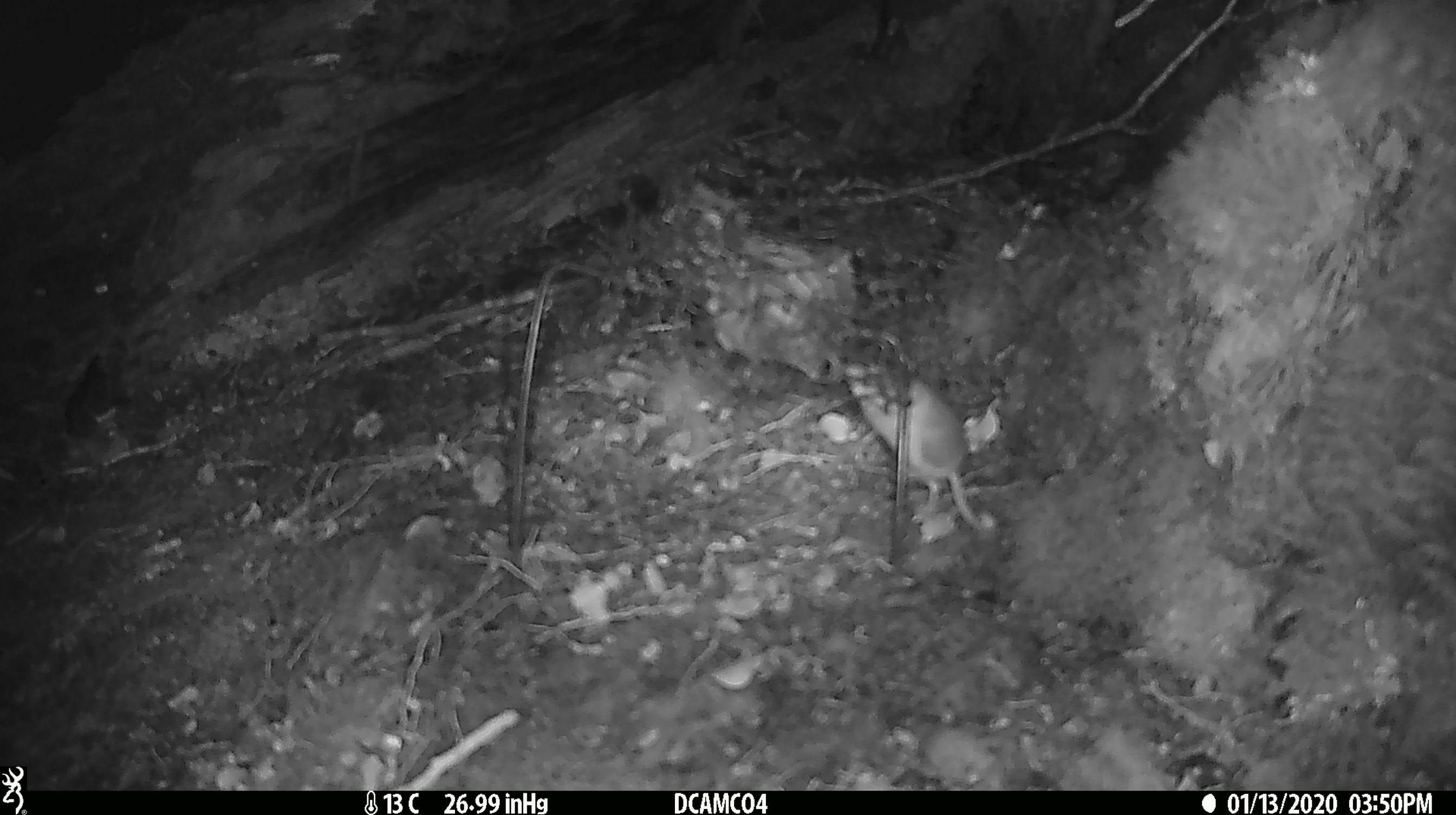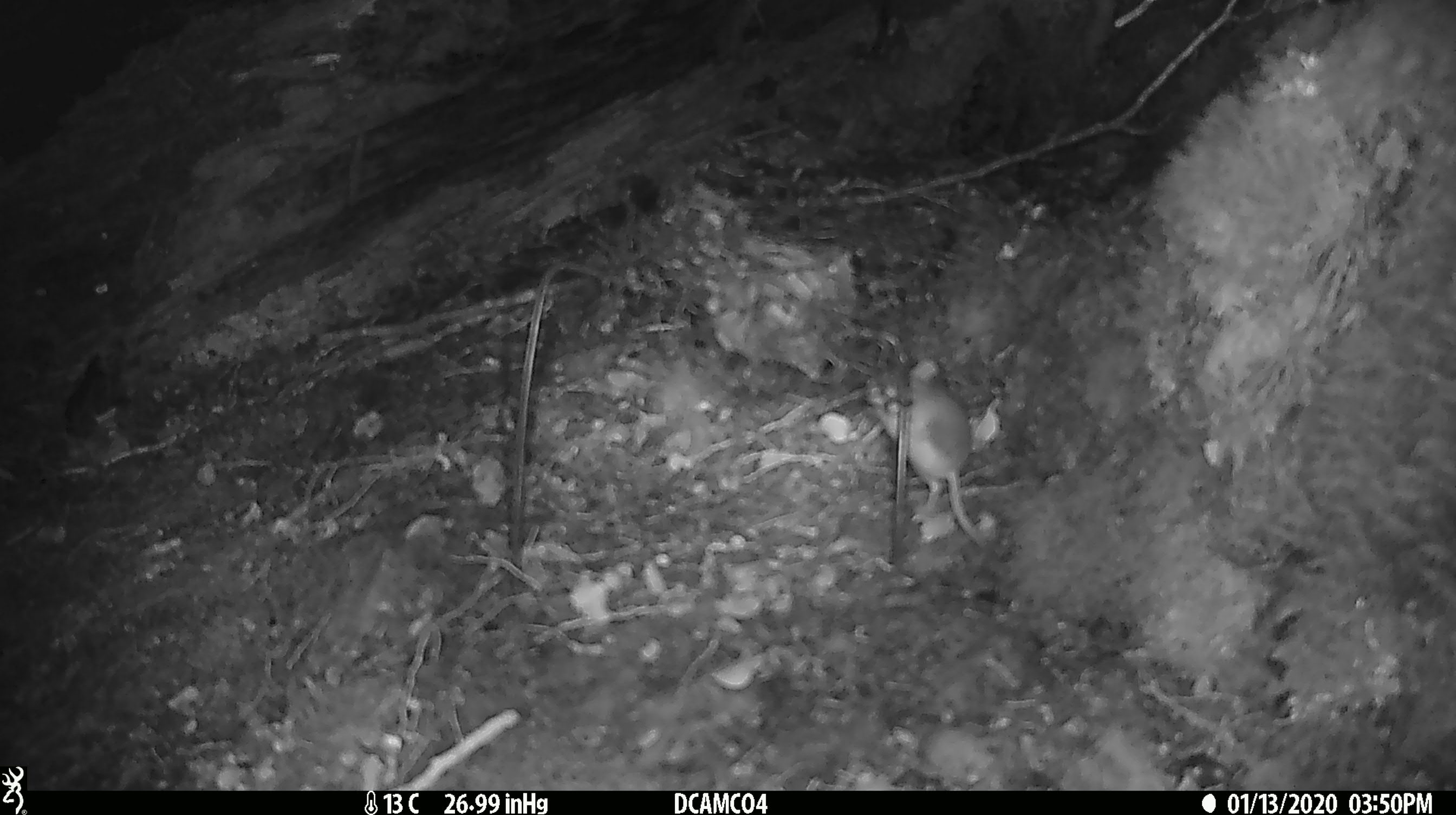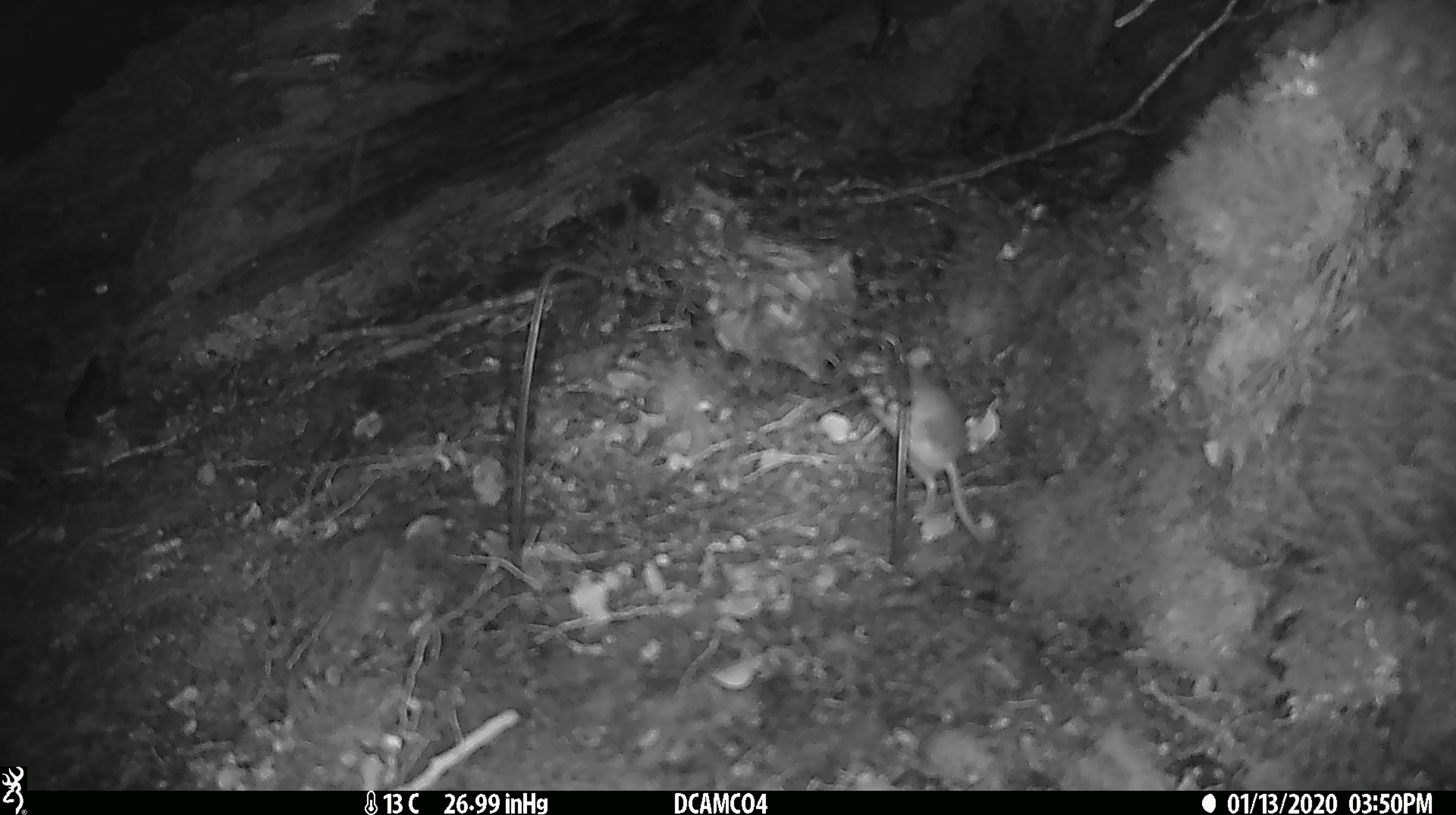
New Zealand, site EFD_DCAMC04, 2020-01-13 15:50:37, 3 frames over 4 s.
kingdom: Animalia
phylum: Chordata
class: Mammalia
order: Rodentia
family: Muridae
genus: Mus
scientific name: Mus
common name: mouse